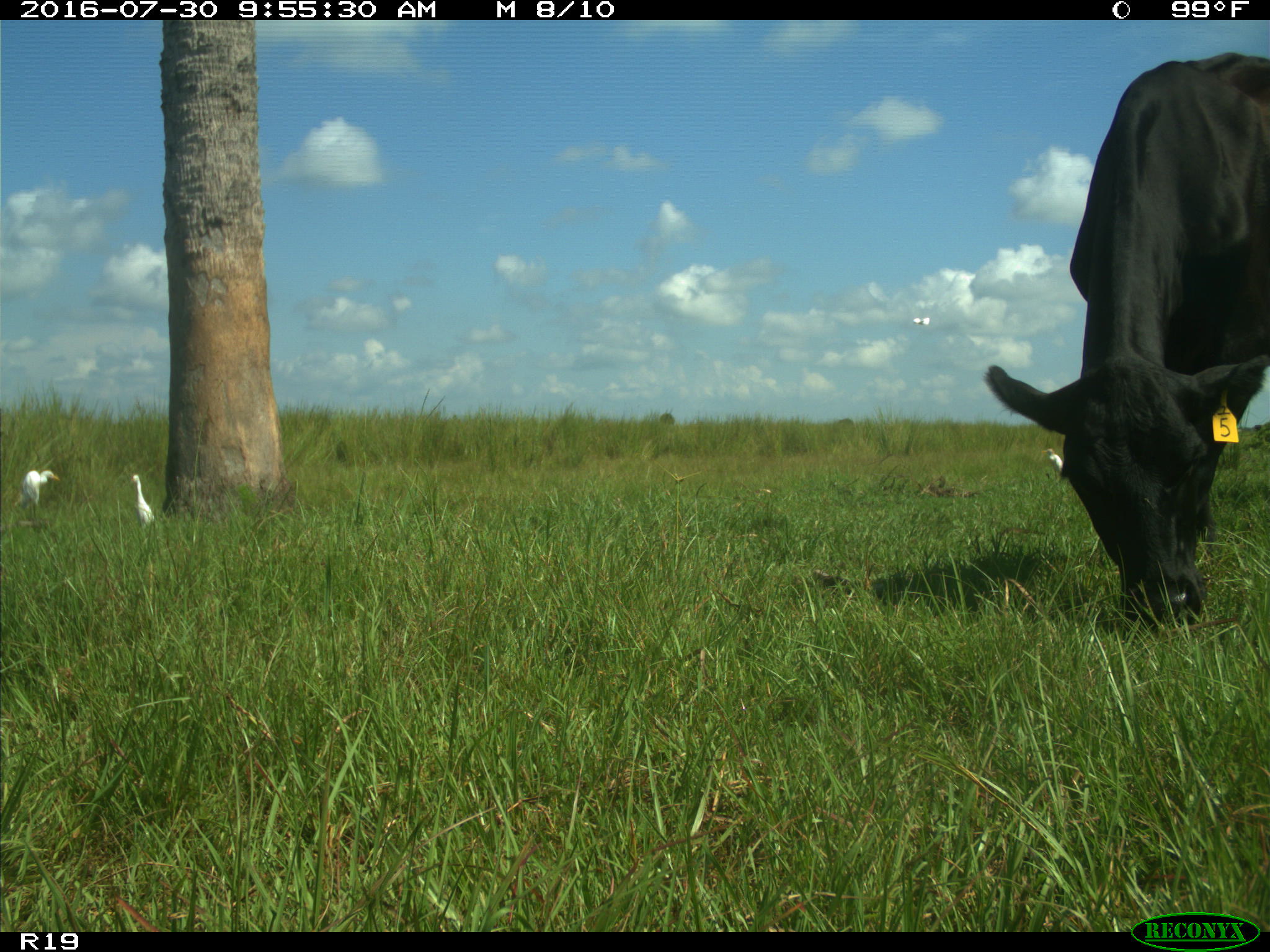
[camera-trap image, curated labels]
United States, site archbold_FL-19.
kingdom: Animalia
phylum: Chordata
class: Mammalia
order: Artiodactyla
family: Bovidae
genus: Bos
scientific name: Bos taurus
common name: domestic cow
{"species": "Bos taurus (domestic cow)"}